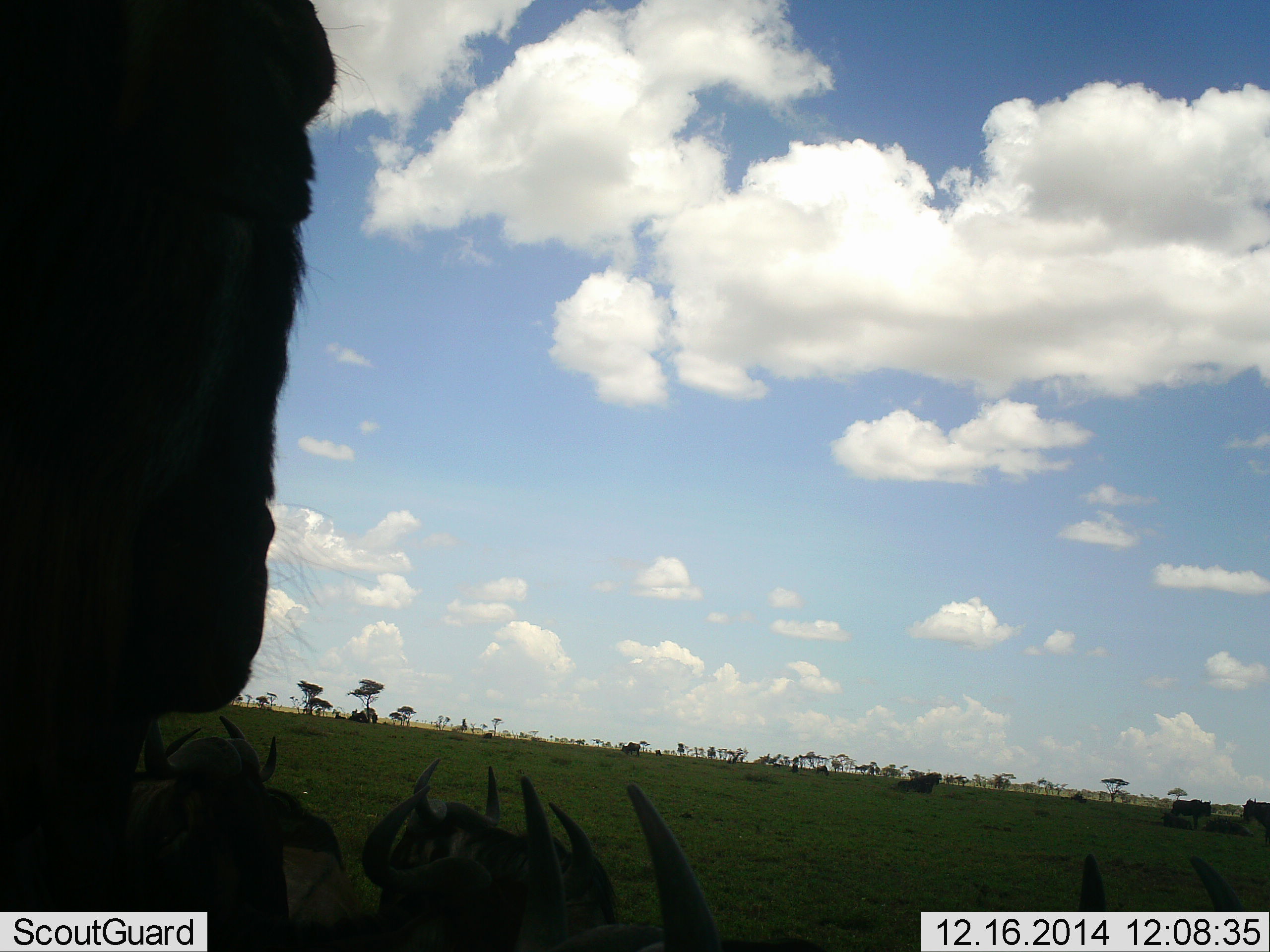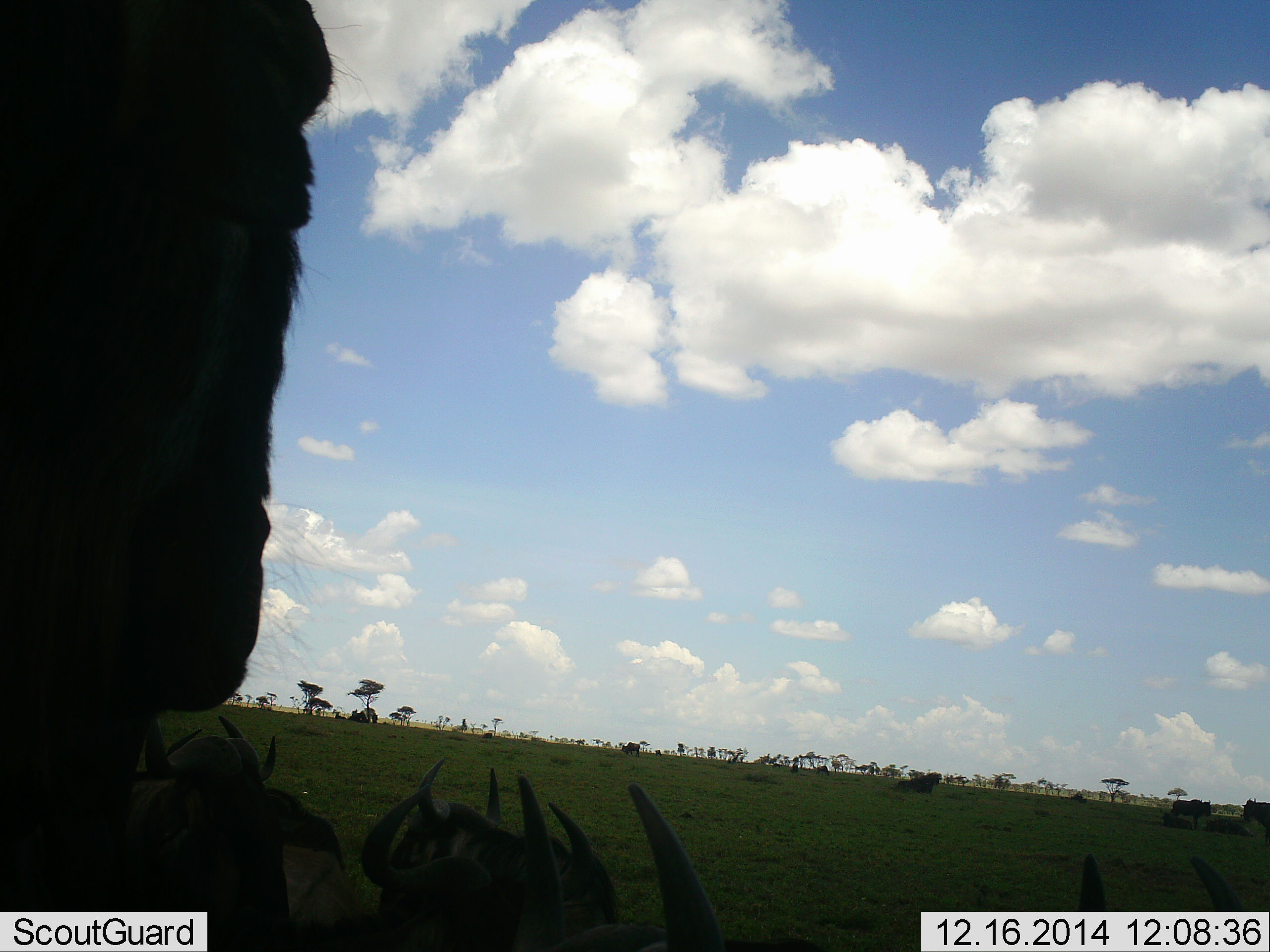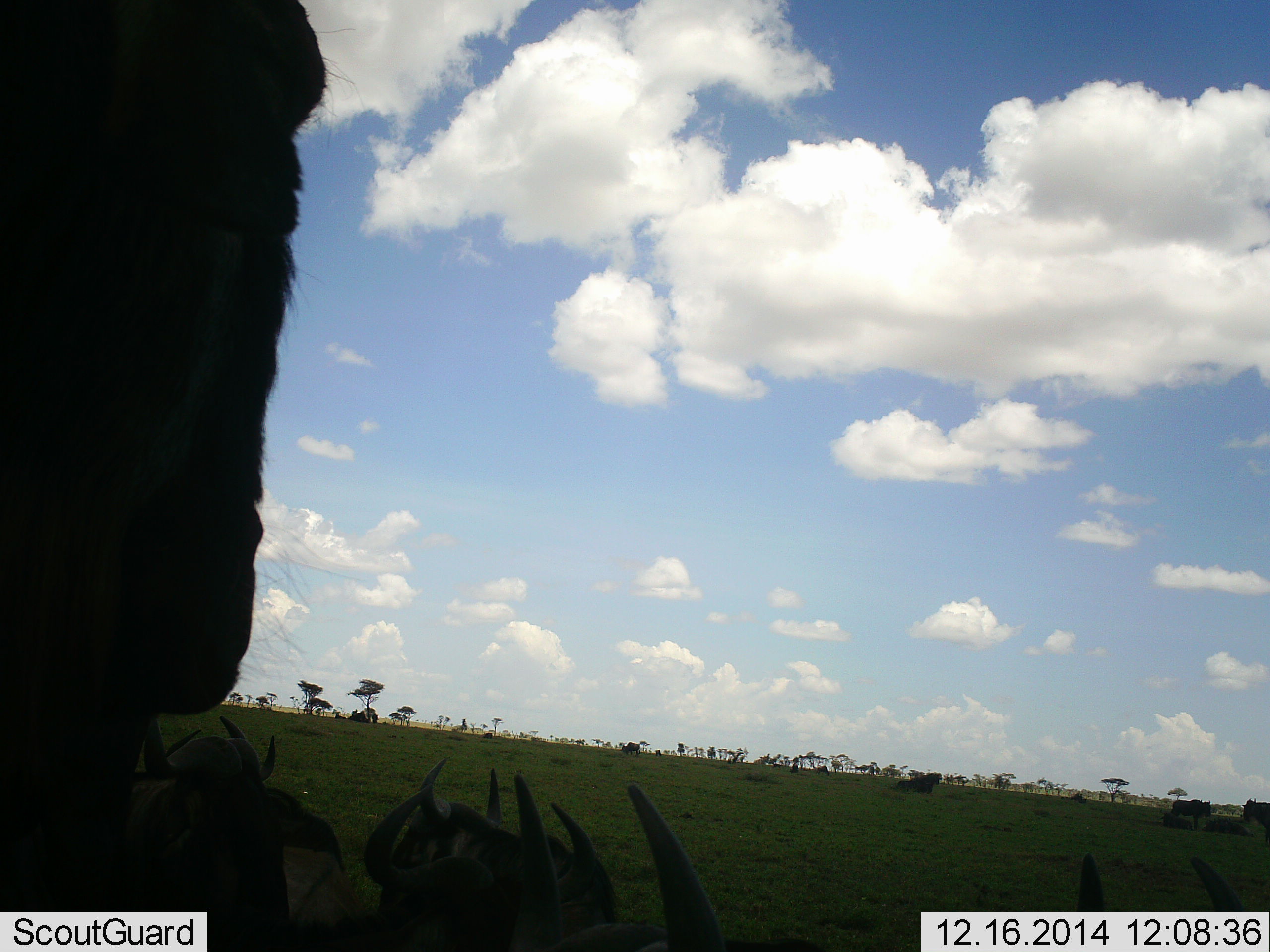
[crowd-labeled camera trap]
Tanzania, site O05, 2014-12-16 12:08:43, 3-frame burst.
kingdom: Animalia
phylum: Chordata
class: Mammalia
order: Artiodactyla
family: Bovidae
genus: Connochaetes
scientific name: Connochaetes taurinus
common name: blue wildebeest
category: wildebeest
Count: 6.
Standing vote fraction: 70%.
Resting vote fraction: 60%.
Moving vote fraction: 0%.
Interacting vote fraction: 0%.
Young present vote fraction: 0%.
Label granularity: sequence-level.